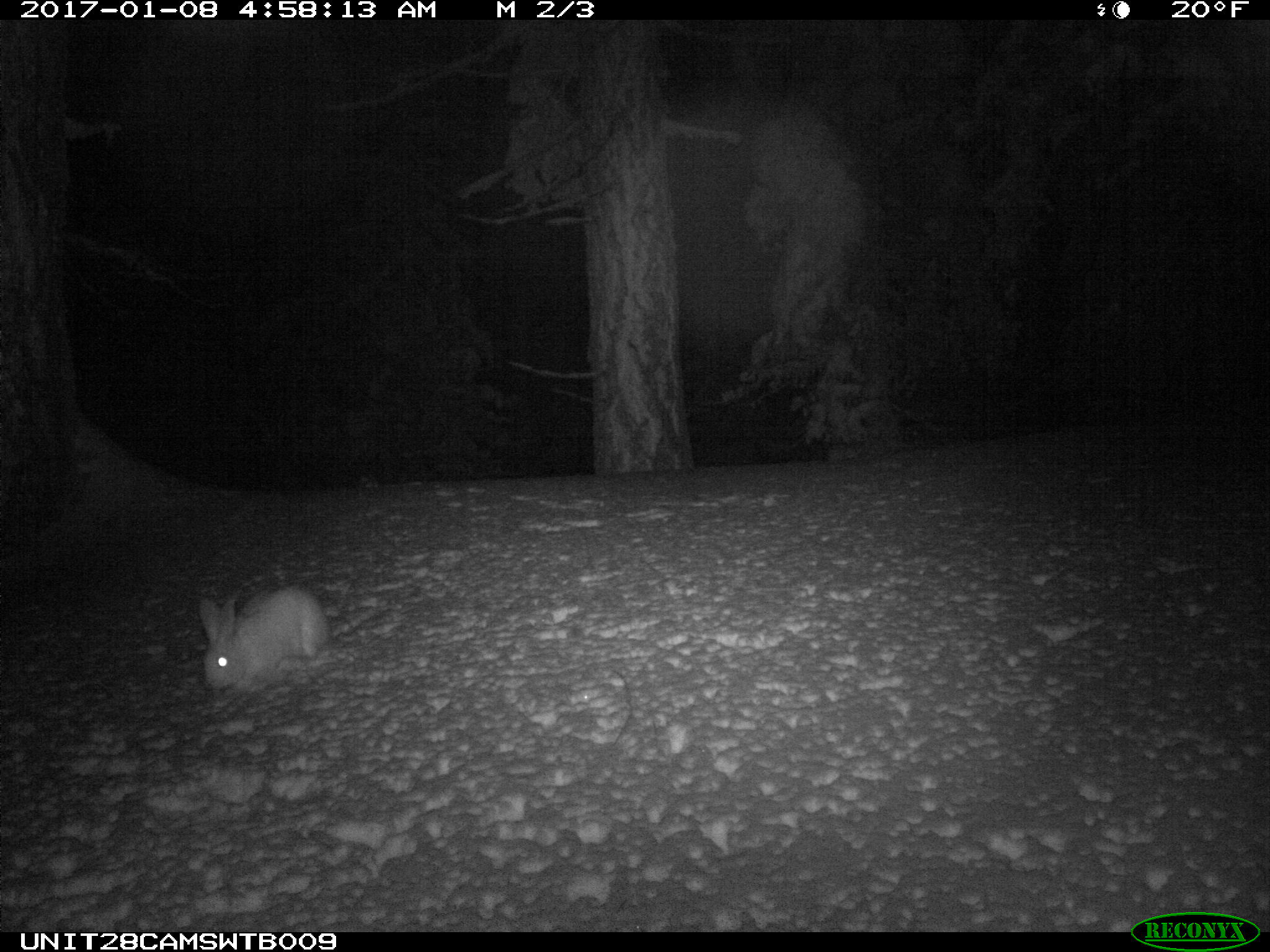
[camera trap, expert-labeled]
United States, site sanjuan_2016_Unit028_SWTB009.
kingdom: Animalia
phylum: Chordata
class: Mammalia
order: Lagomorpha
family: Leporidae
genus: Lepus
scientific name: Lepus americanus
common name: snowshoe hare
Lepus americanus (snowshoe hare).